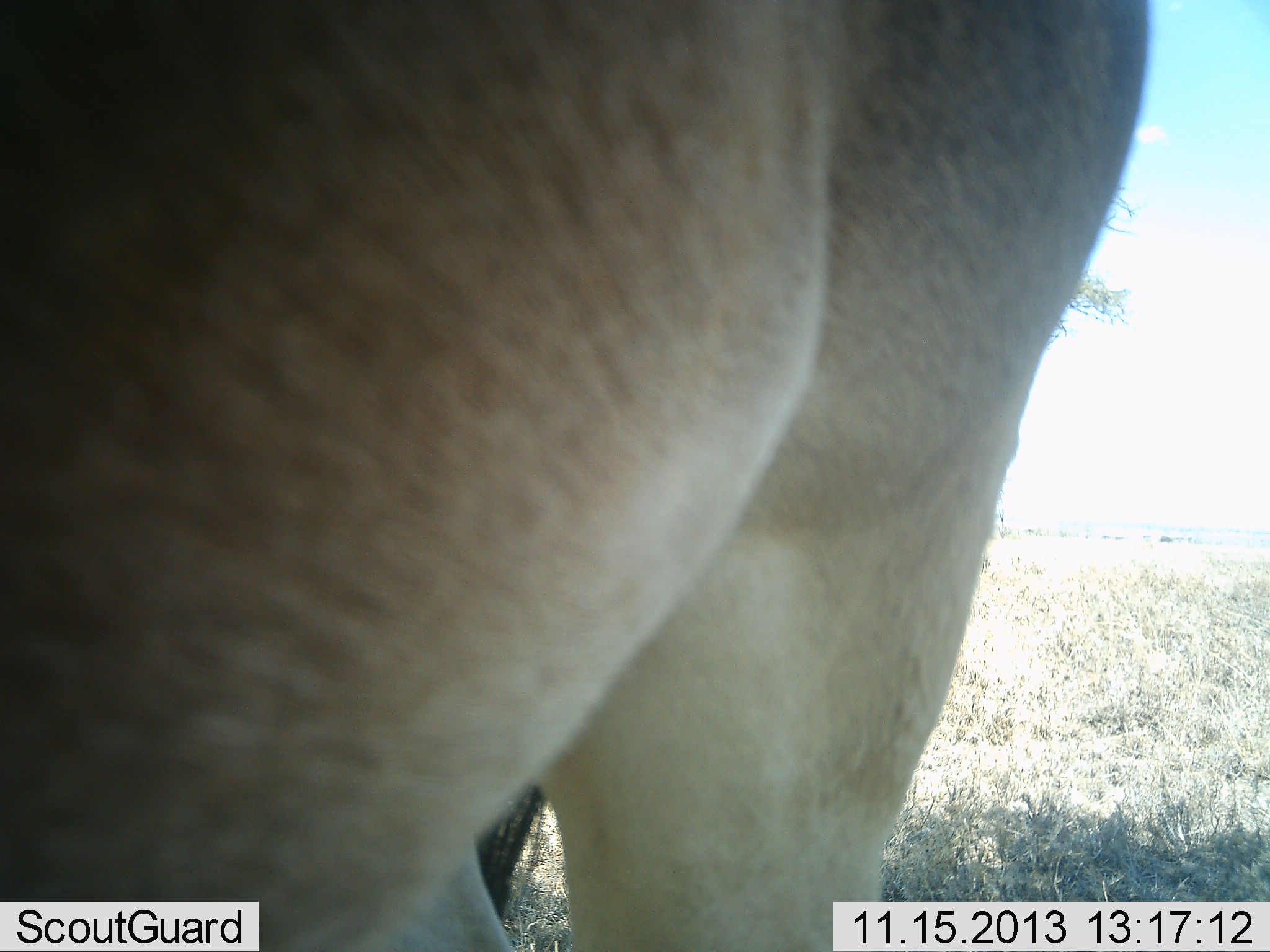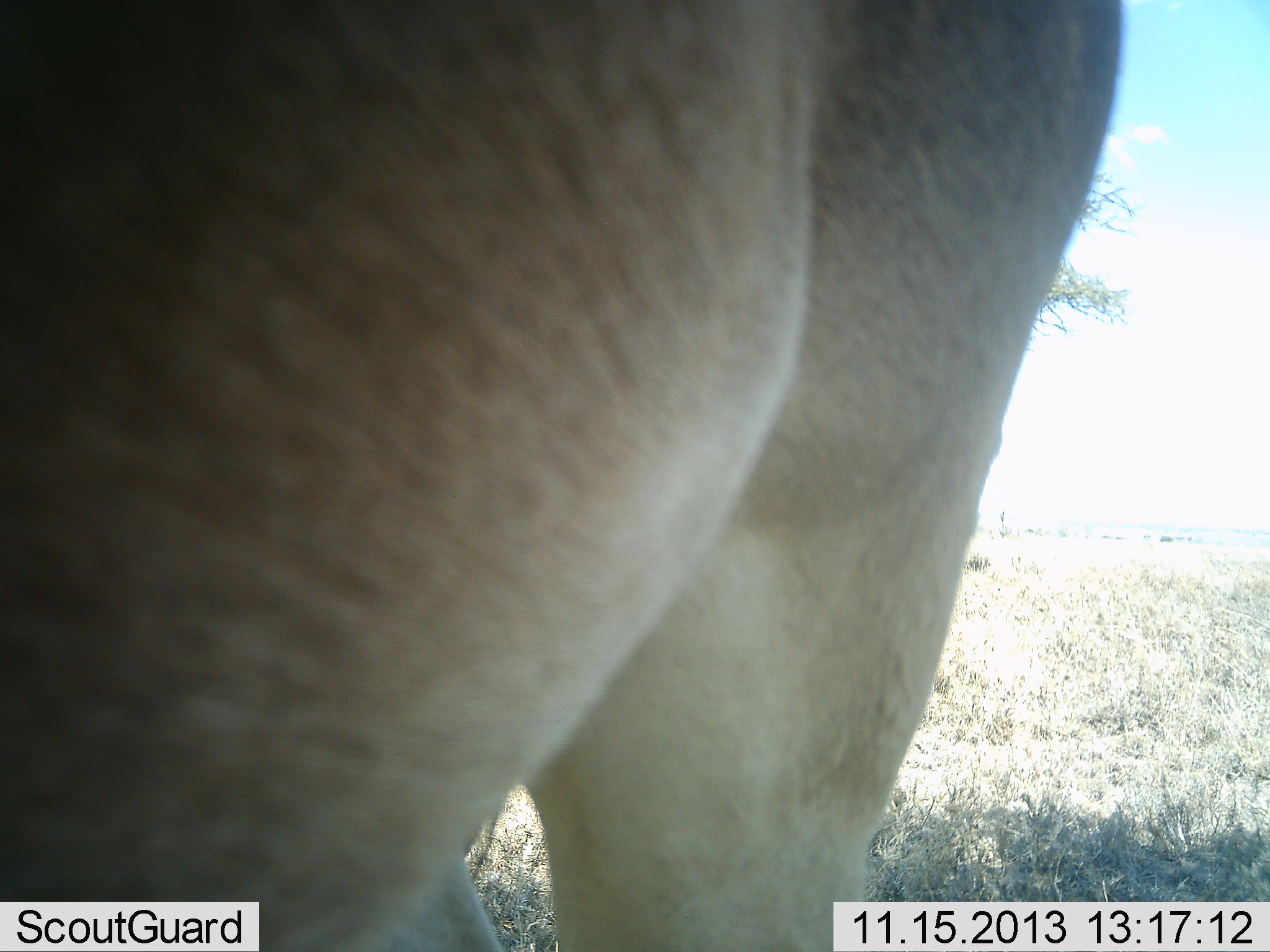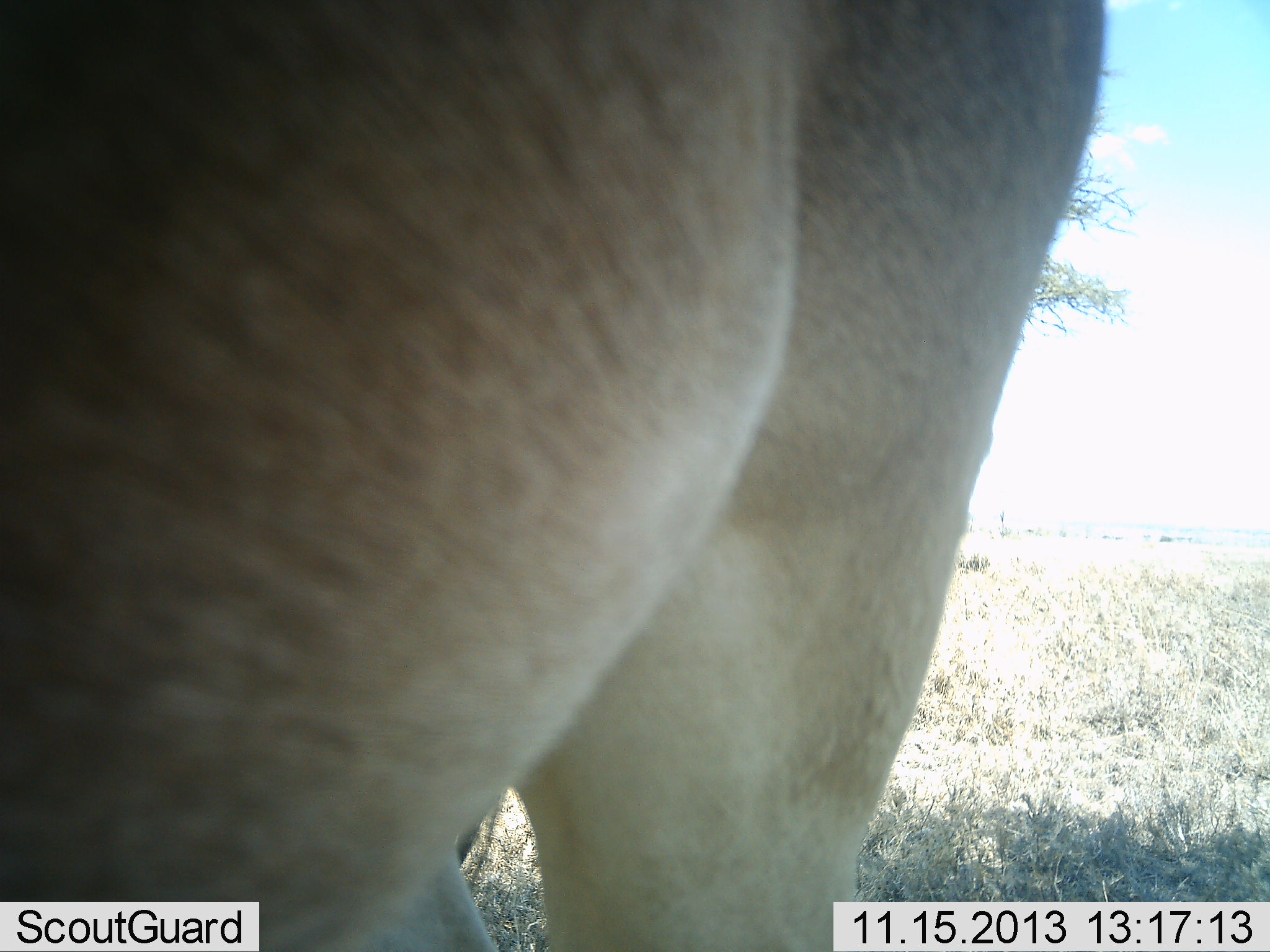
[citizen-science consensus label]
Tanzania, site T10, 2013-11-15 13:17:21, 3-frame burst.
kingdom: Animalia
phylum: Chordata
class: Mammalia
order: Artiodactyla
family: Bovidae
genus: Alcelaphus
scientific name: Alcelaphus buselaphus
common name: hartebeest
Hartebeest (Alcelaphus buselaphus), count 1. Behavior (volunteer vote fractions): standing 100%, resting 0%, moving 0%, interacting 0%. Young present (vote fraction): 0%. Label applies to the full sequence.